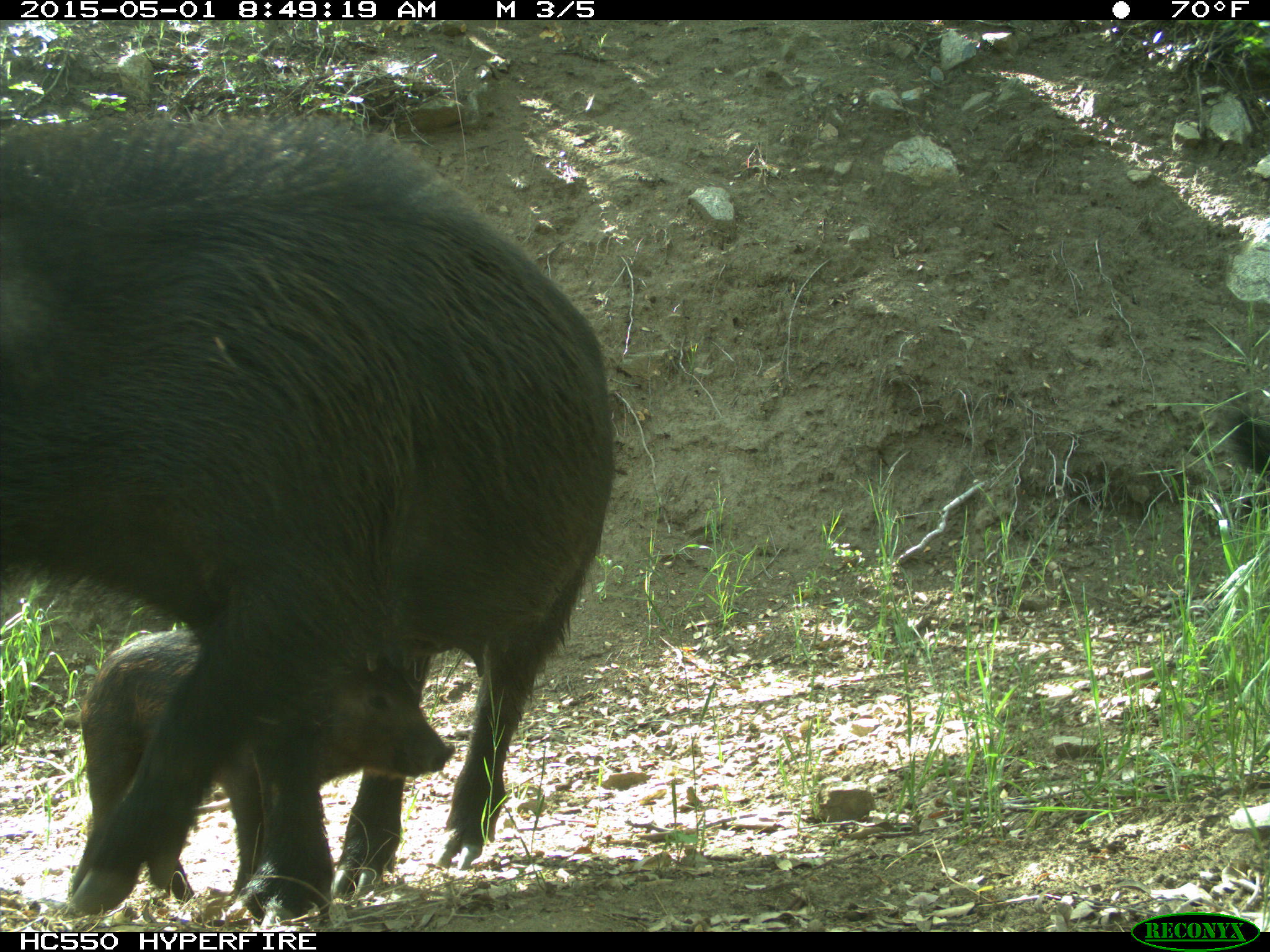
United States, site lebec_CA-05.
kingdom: Animalia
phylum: Chordata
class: Mammalia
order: Artiodactyla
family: Suidae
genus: Sus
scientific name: Sus scrofa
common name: wild boar